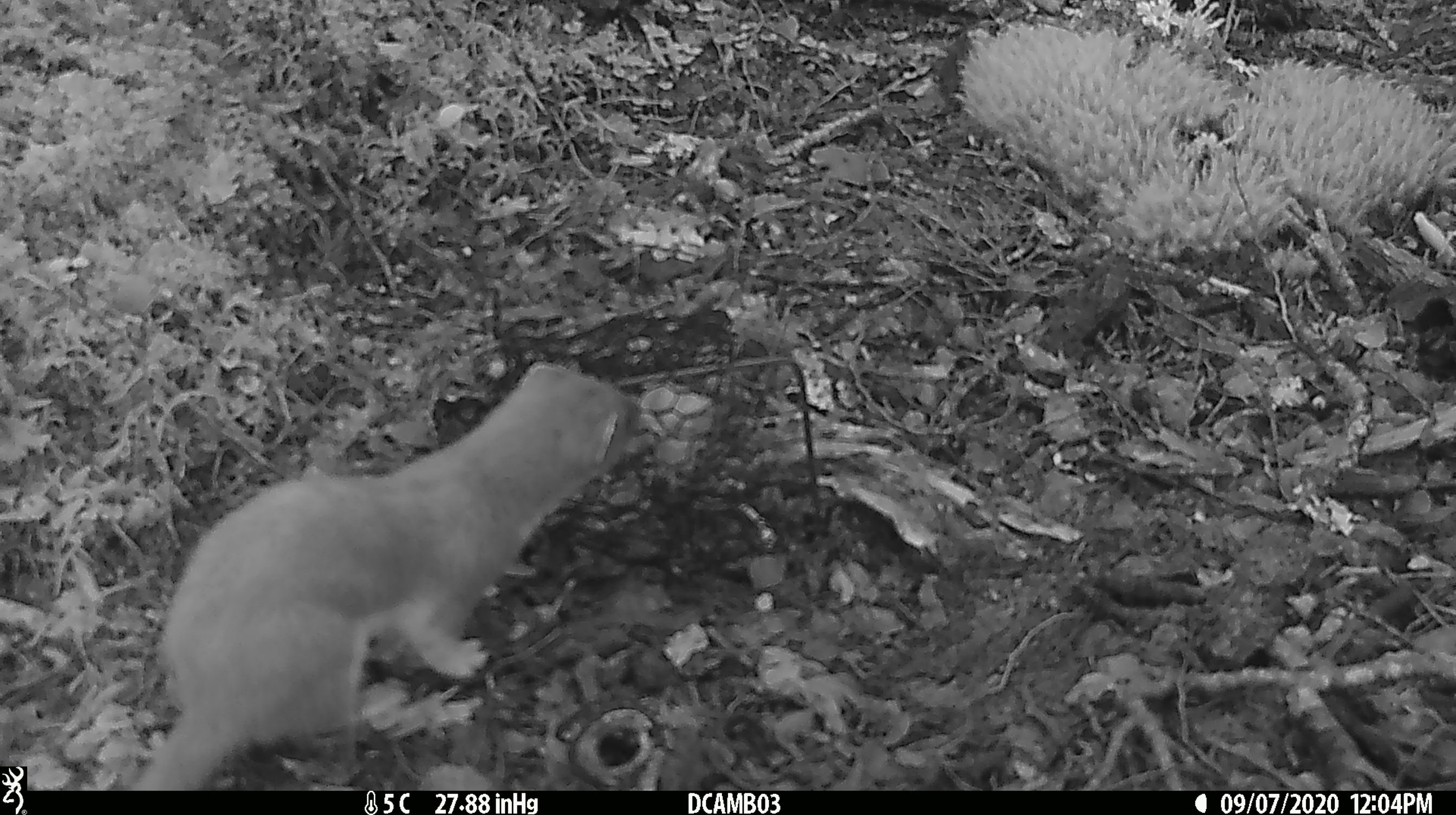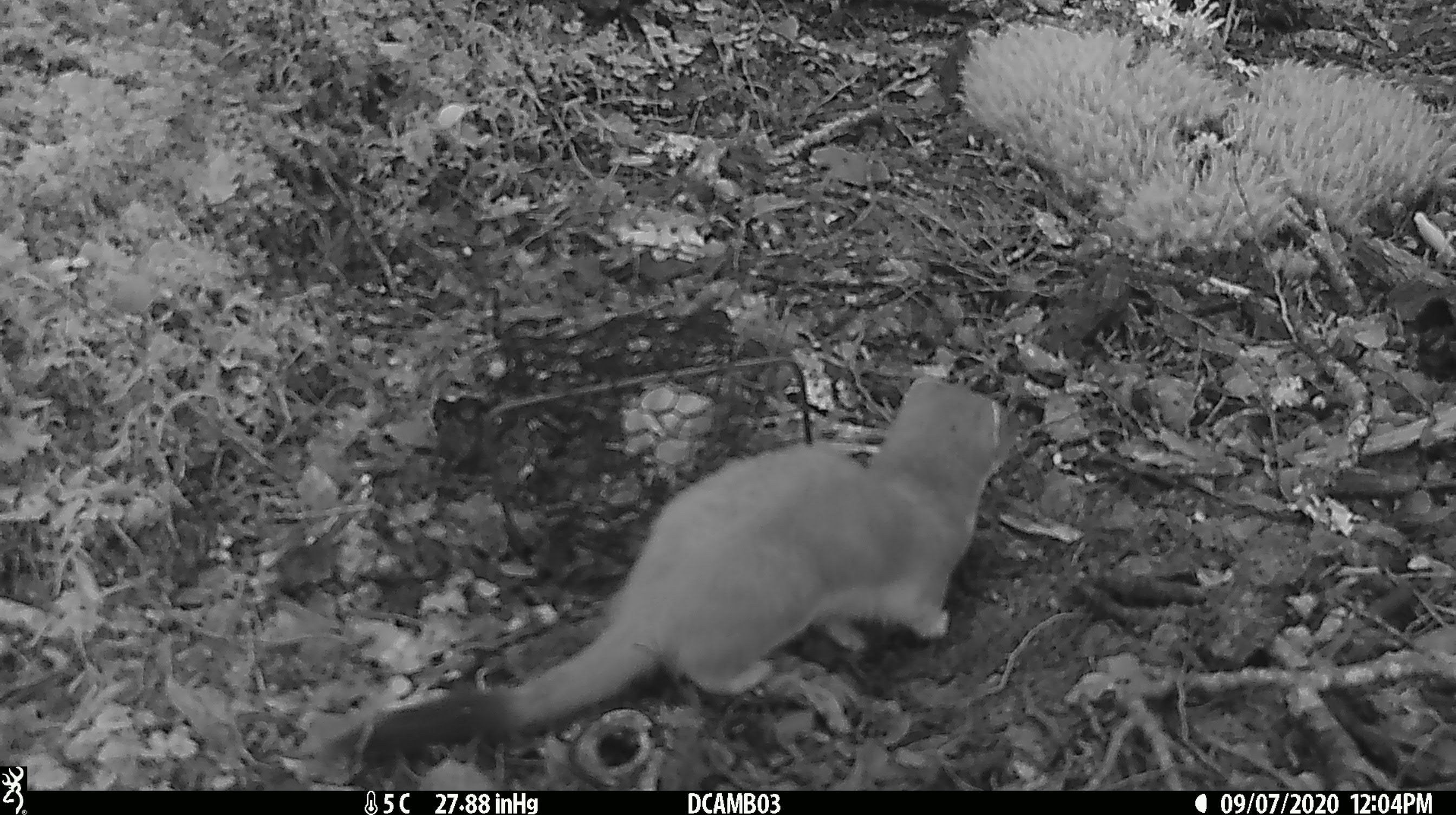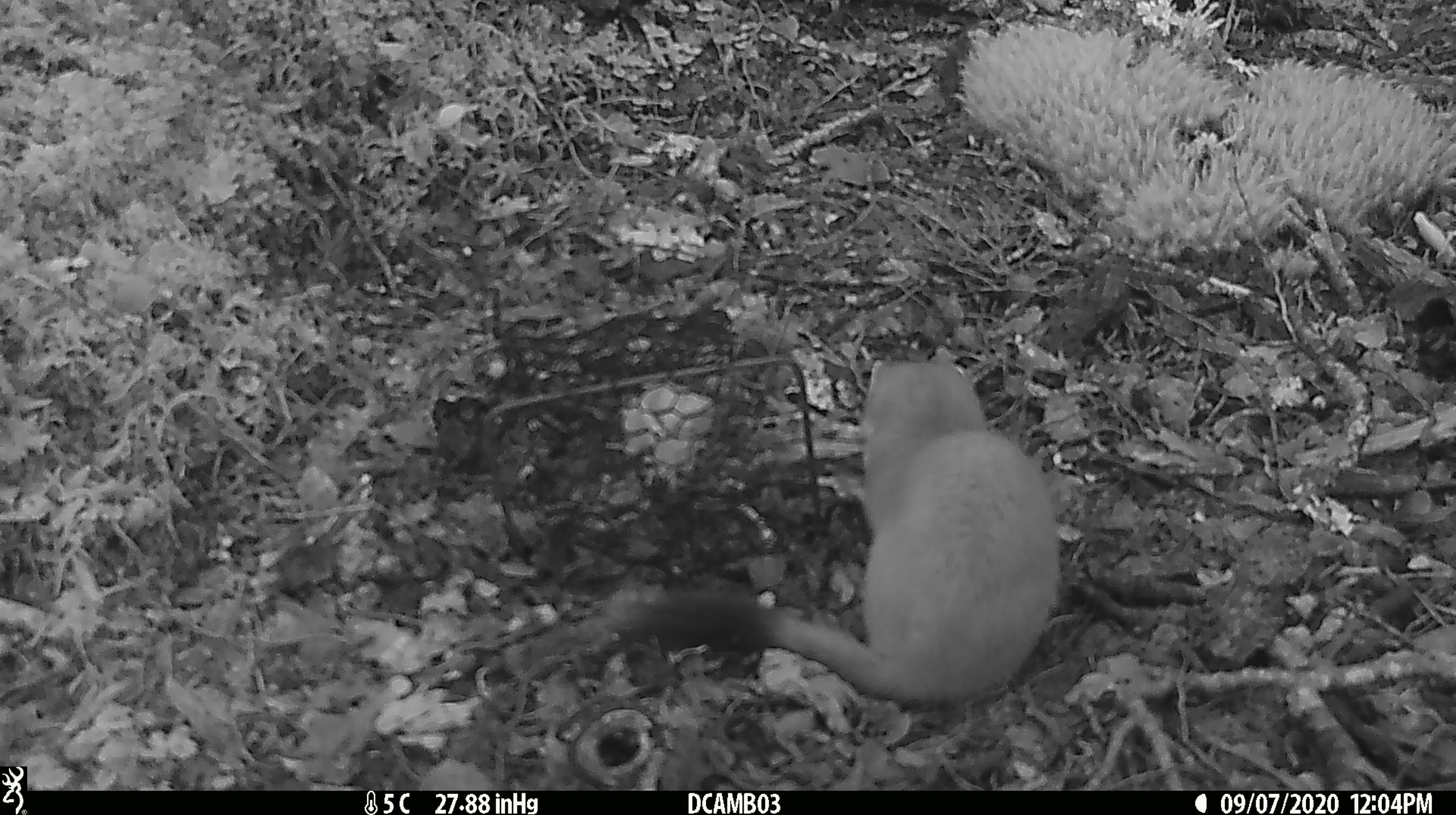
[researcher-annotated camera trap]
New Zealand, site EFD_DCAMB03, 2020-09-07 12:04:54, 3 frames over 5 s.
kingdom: Animalia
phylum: Chordata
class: Mammalia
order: Carnivora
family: Mustelidae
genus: Mustela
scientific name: Mustela erminea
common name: stoat